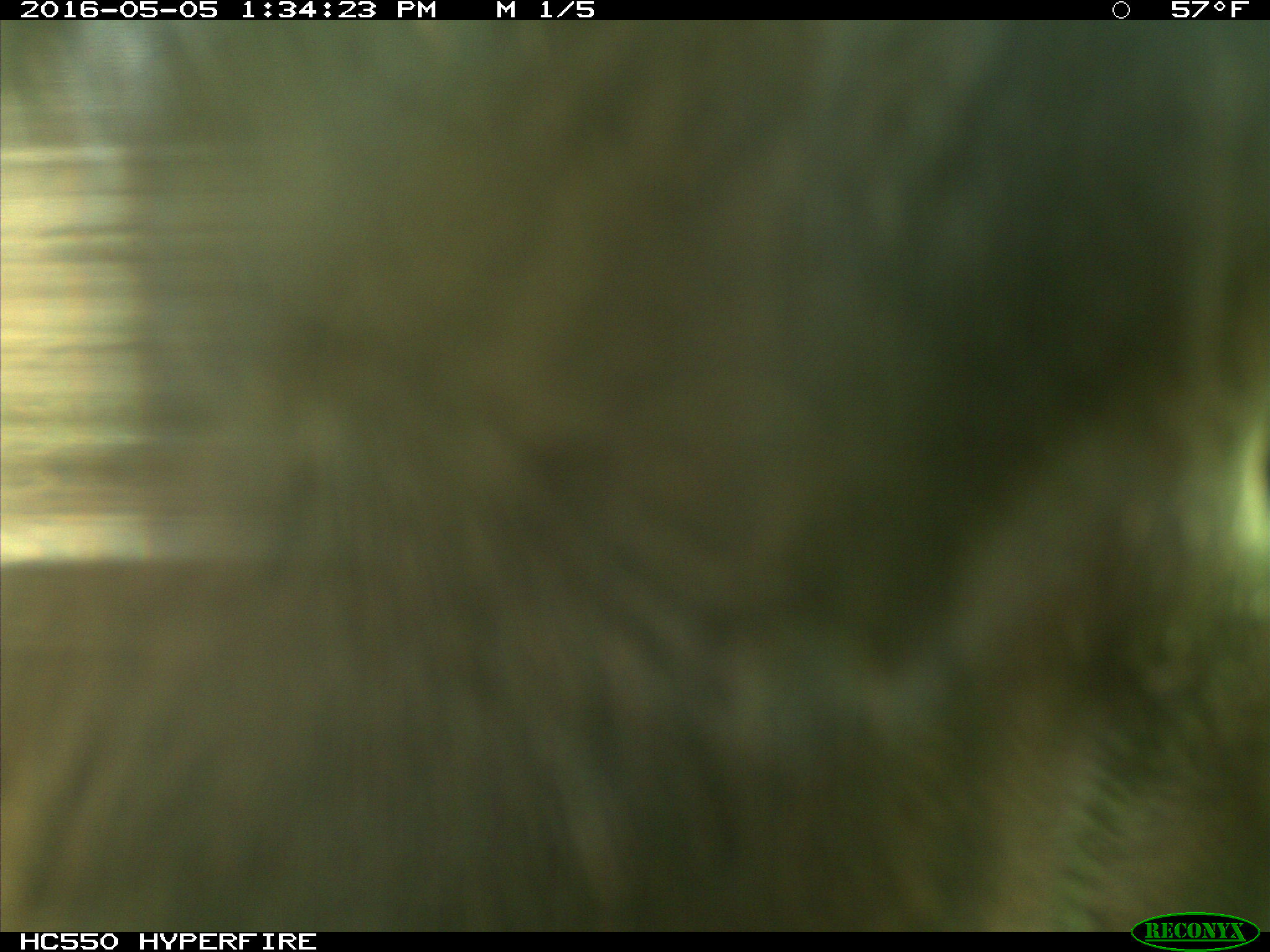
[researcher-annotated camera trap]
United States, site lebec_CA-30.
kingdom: Animalia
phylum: Chordata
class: Mammalia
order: Artiodactyla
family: Bovidae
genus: Bos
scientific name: Bos taurus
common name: domestic cow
Bos taurus (domestic cow).